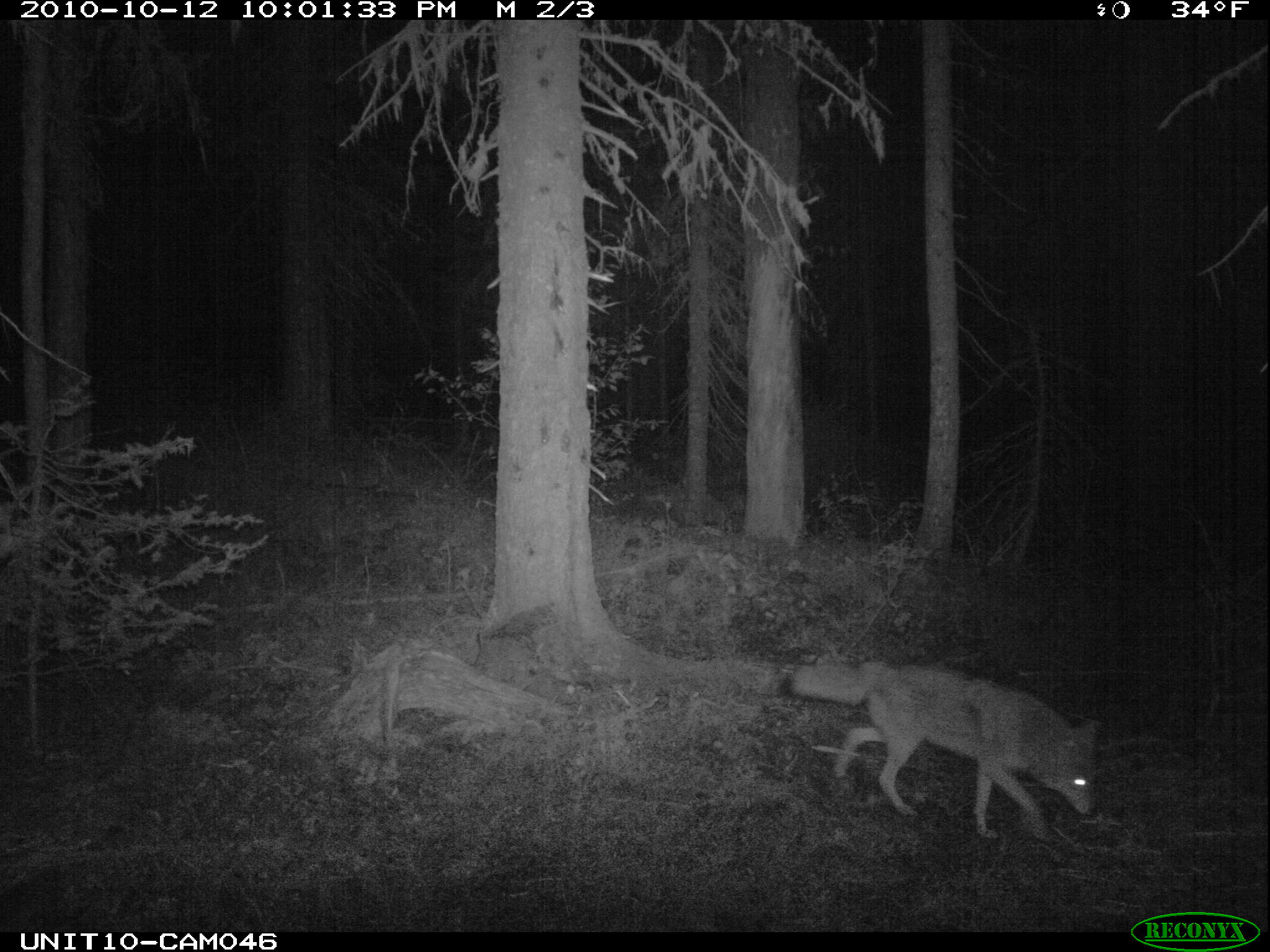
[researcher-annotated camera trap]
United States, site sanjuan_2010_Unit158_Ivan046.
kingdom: Animalia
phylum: Chordata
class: Mammalia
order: Carnivora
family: Canidae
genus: Canis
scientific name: Canis latrans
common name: coyote